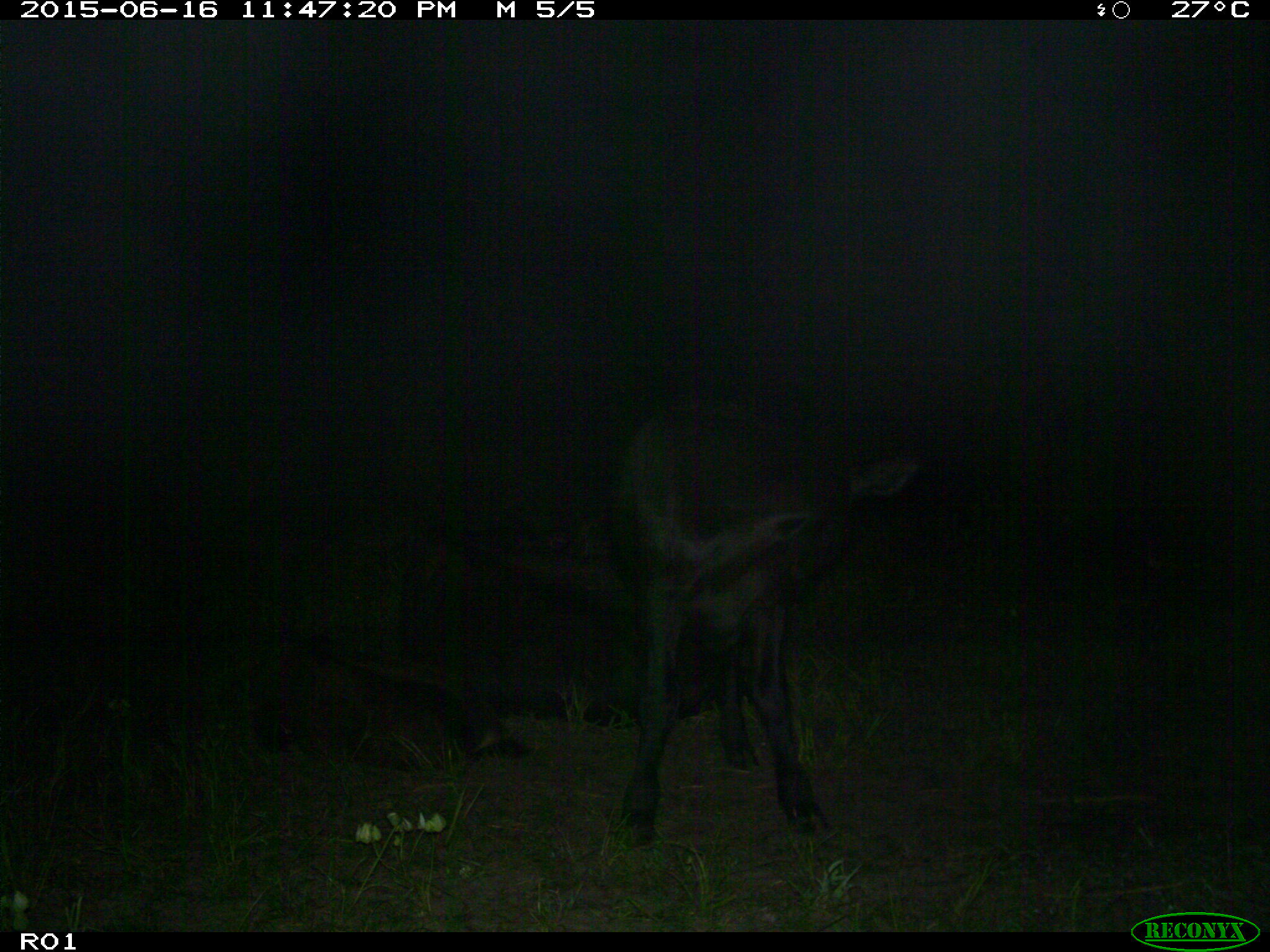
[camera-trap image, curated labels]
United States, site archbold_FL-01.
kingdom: Animalia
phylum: Chordata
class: Mammalia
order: Artiodactyla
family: Bovidae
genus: Bos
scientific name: Bos taurus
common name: domestic cow